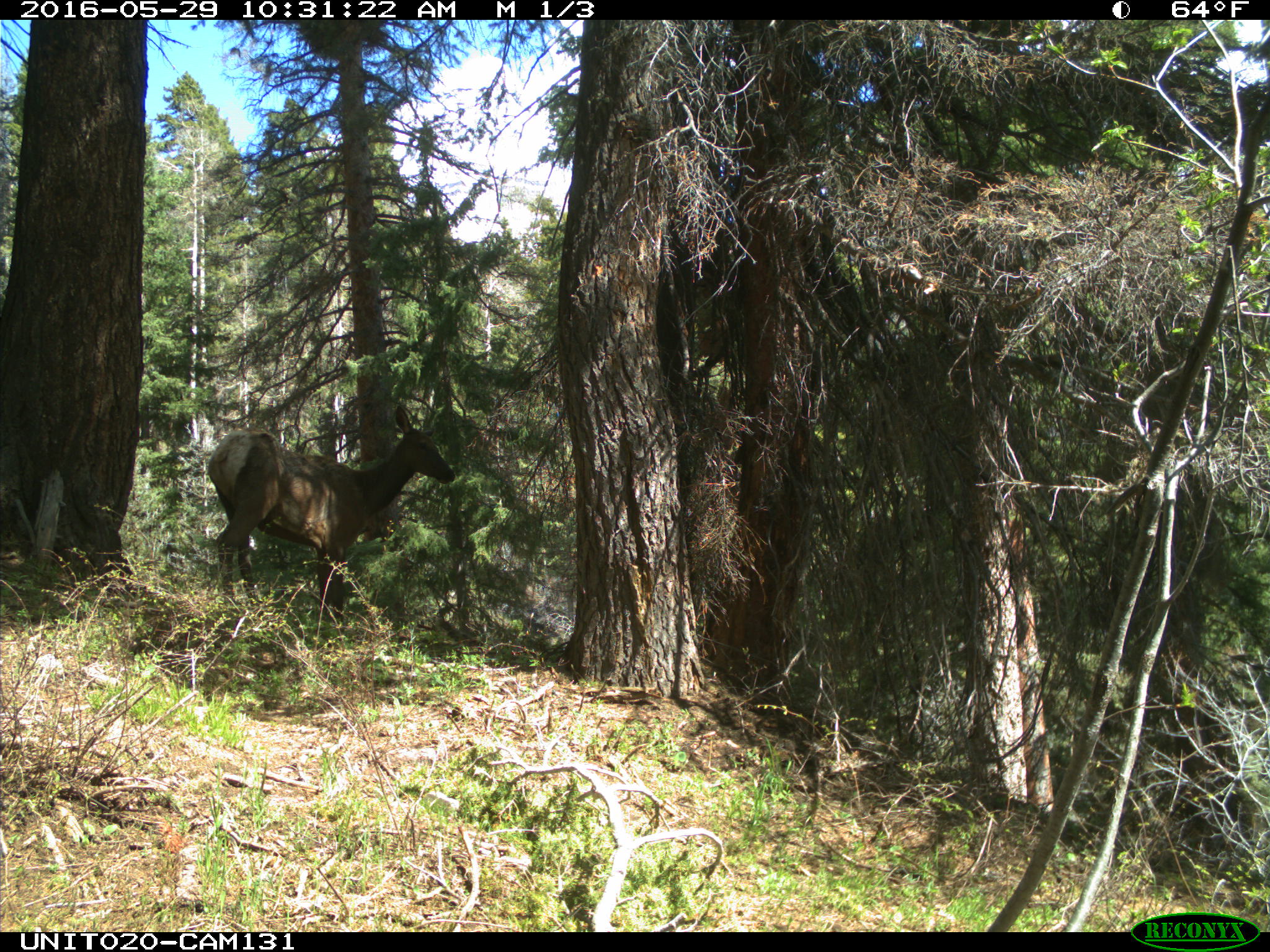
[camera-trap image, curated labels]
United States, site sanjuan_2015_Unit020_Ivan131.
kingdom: Animalia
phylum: Chordata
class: Mammalia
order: Artiodactyla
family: Cervidae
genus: Cervus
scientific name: Cervus elaphus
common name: red deer